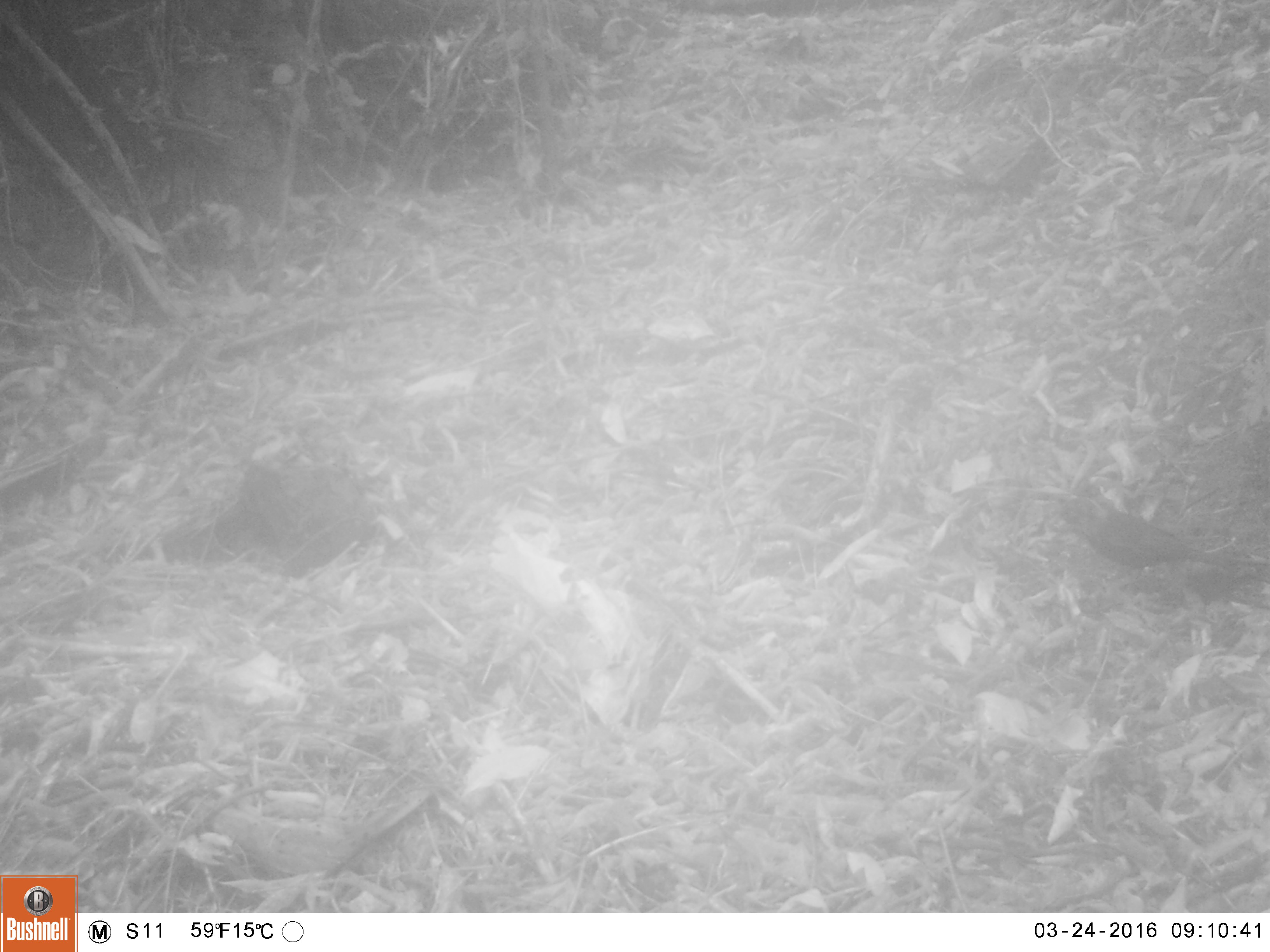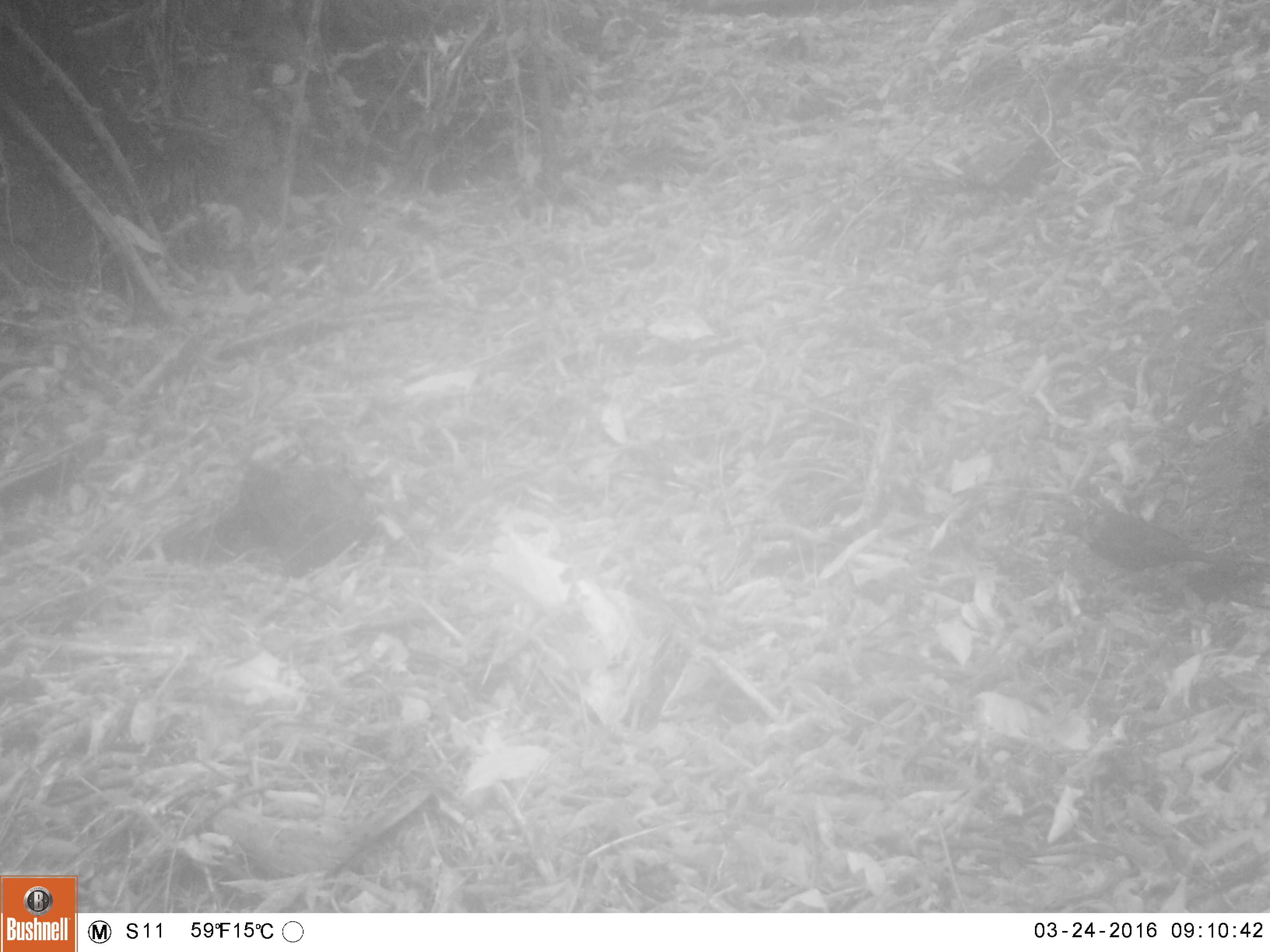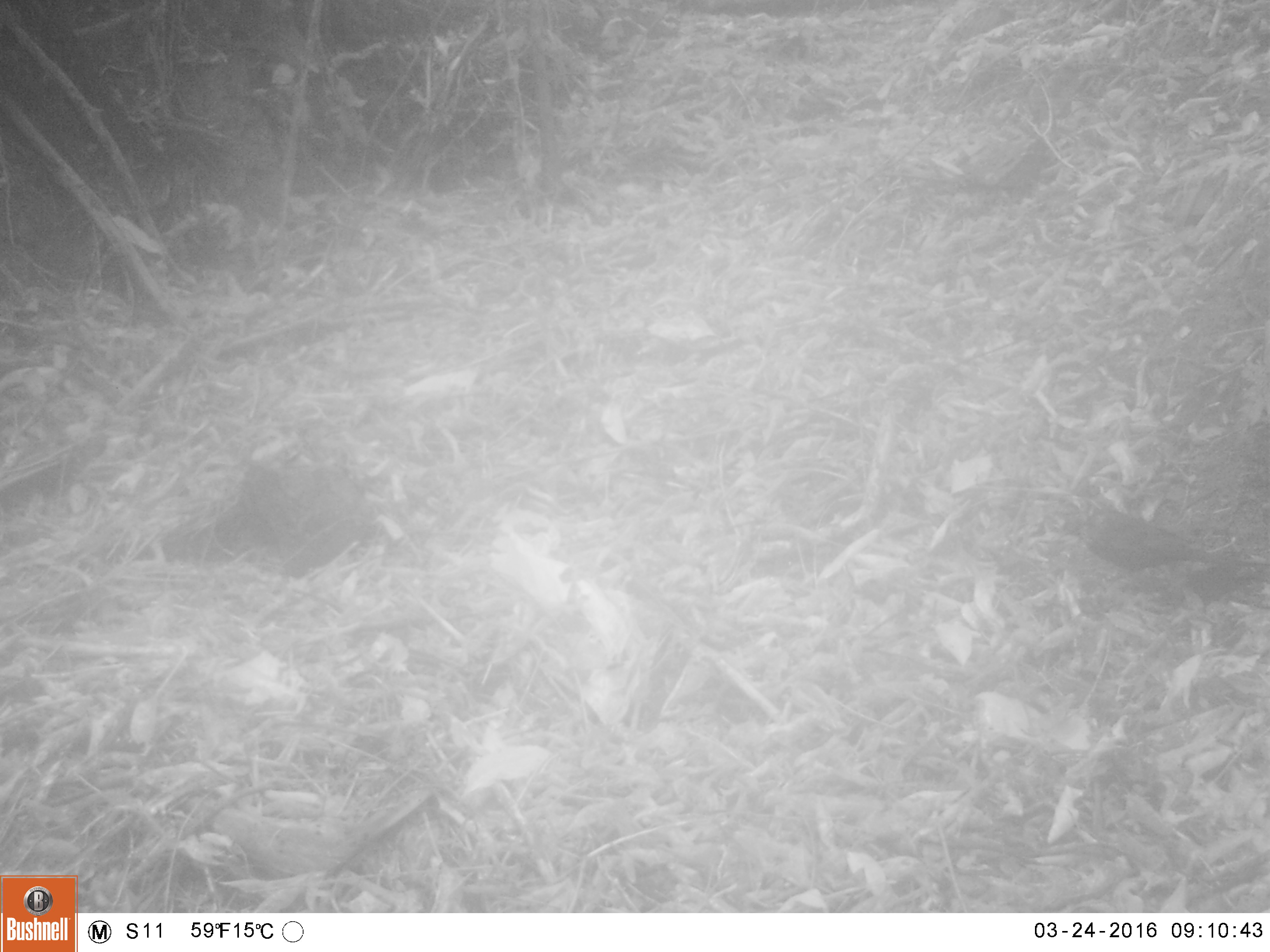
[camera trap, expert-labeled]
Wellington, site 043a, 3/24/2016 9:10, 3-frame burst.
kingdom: Animalia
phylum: Chordata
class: Aves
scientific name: Aves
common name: bird